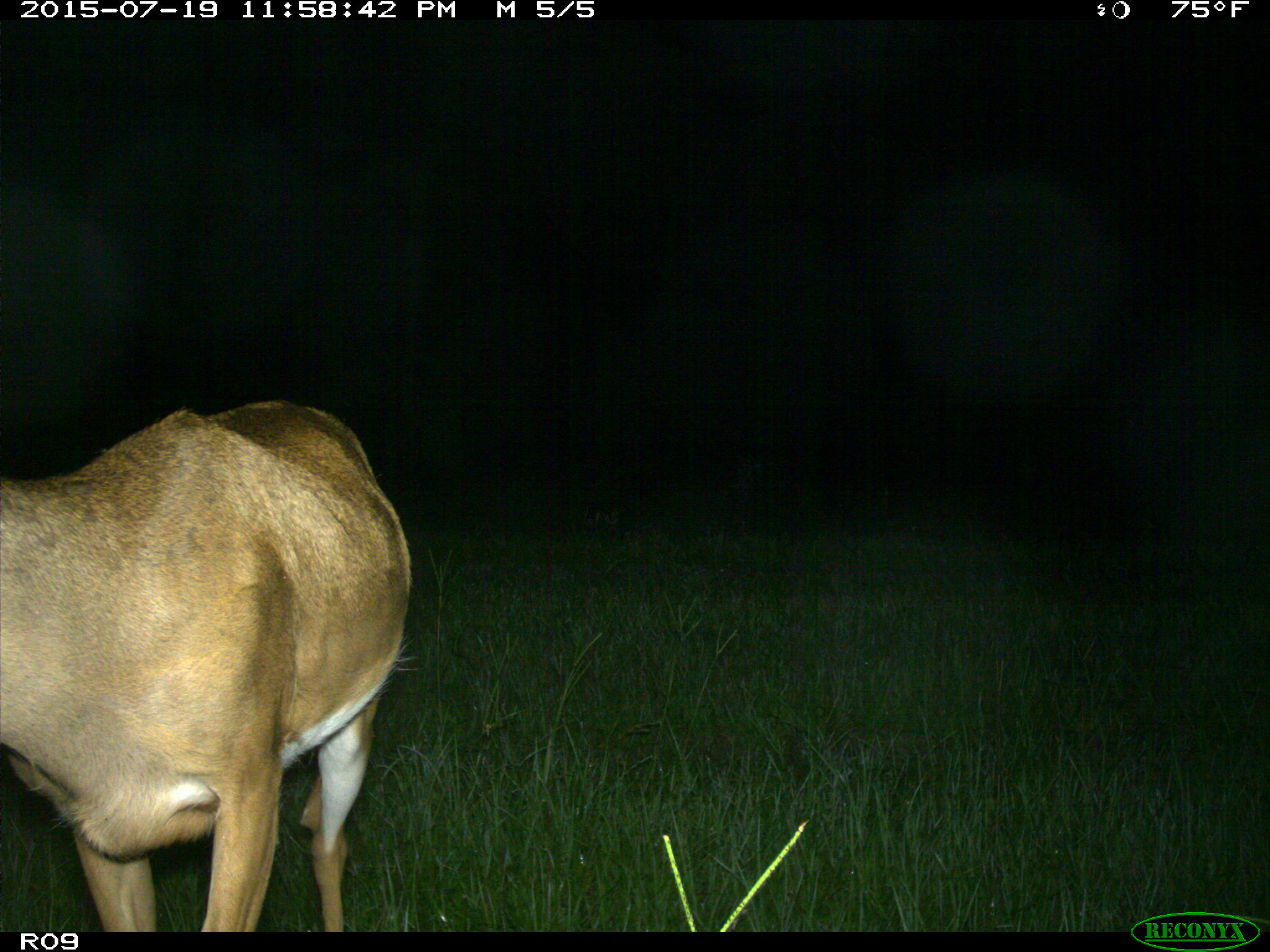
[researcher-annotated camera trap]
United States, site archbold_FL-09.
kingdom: Animalia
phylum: Chordata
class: Mammalia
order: Artiodactyla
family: Cervidae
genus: Odocoileus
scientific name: Odocoileus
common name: deer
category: unidentified deer